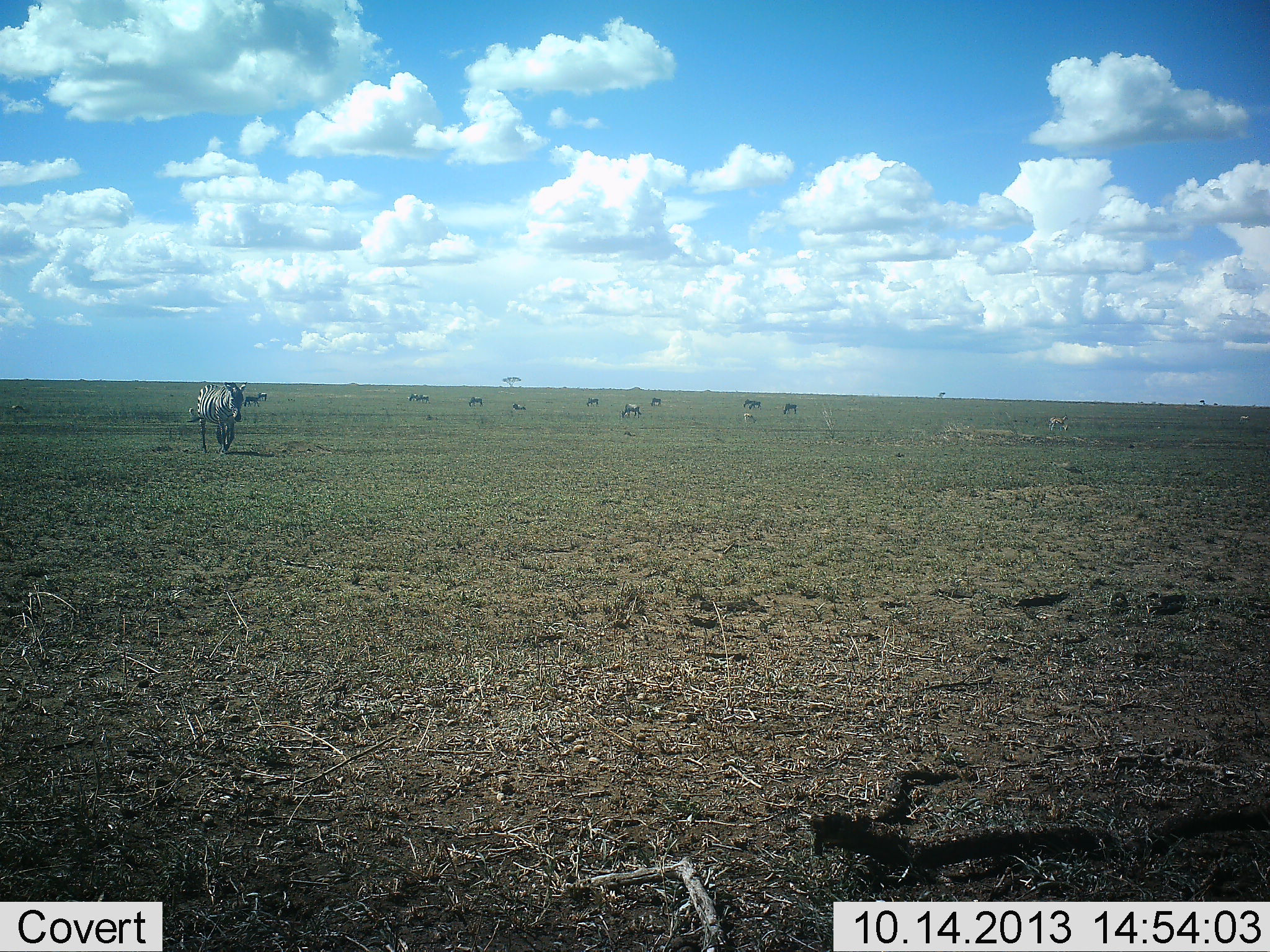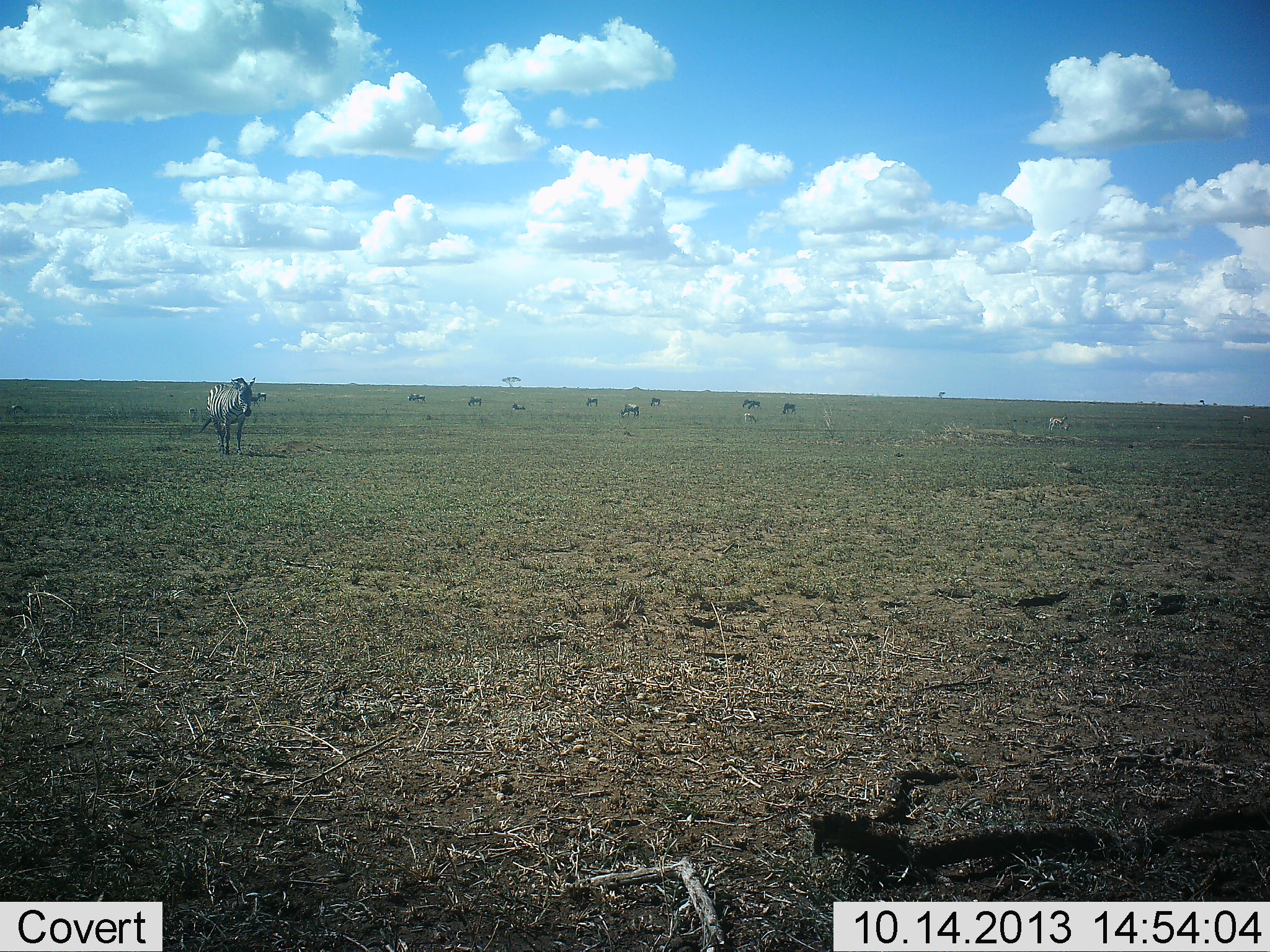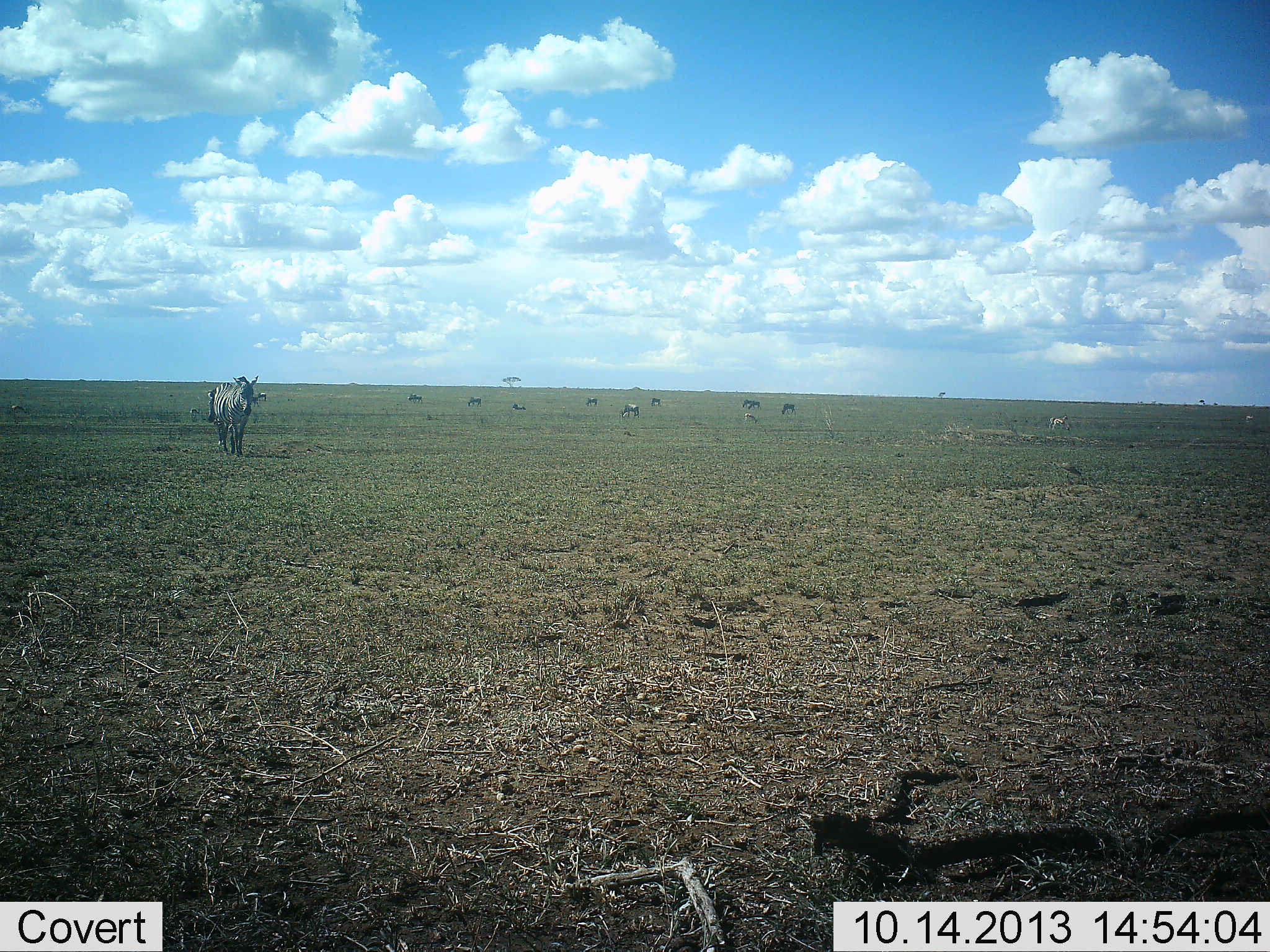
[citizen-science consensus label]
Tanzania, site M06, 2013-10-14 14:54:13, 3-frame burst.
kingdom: Animalia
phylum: Chordata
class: Mammalia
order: Perissodactyla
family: Equidae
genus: Equus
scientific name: Equus quagga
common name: plains zebra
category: zebra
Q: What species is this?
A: Zebra (plains zebra) (Equus quagga).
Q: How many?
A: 3.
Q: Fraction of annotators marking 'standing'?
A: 22%.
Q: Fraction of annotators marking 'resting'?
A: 6%.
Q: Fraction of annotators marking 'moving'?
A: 83%.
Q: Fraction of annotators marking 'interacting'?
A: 0%.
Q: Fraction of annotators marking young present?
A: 0%.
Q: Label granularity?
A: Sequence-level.